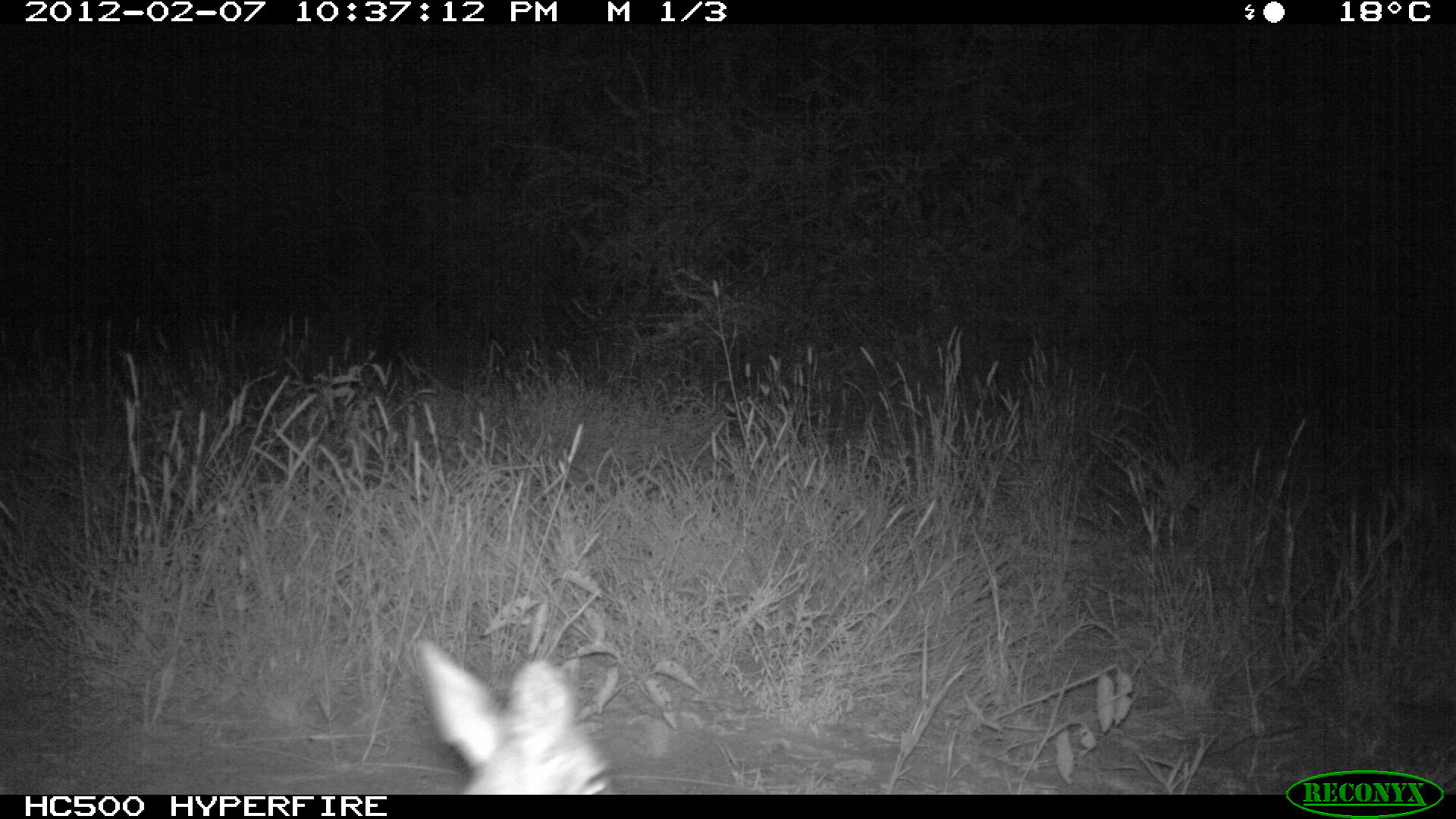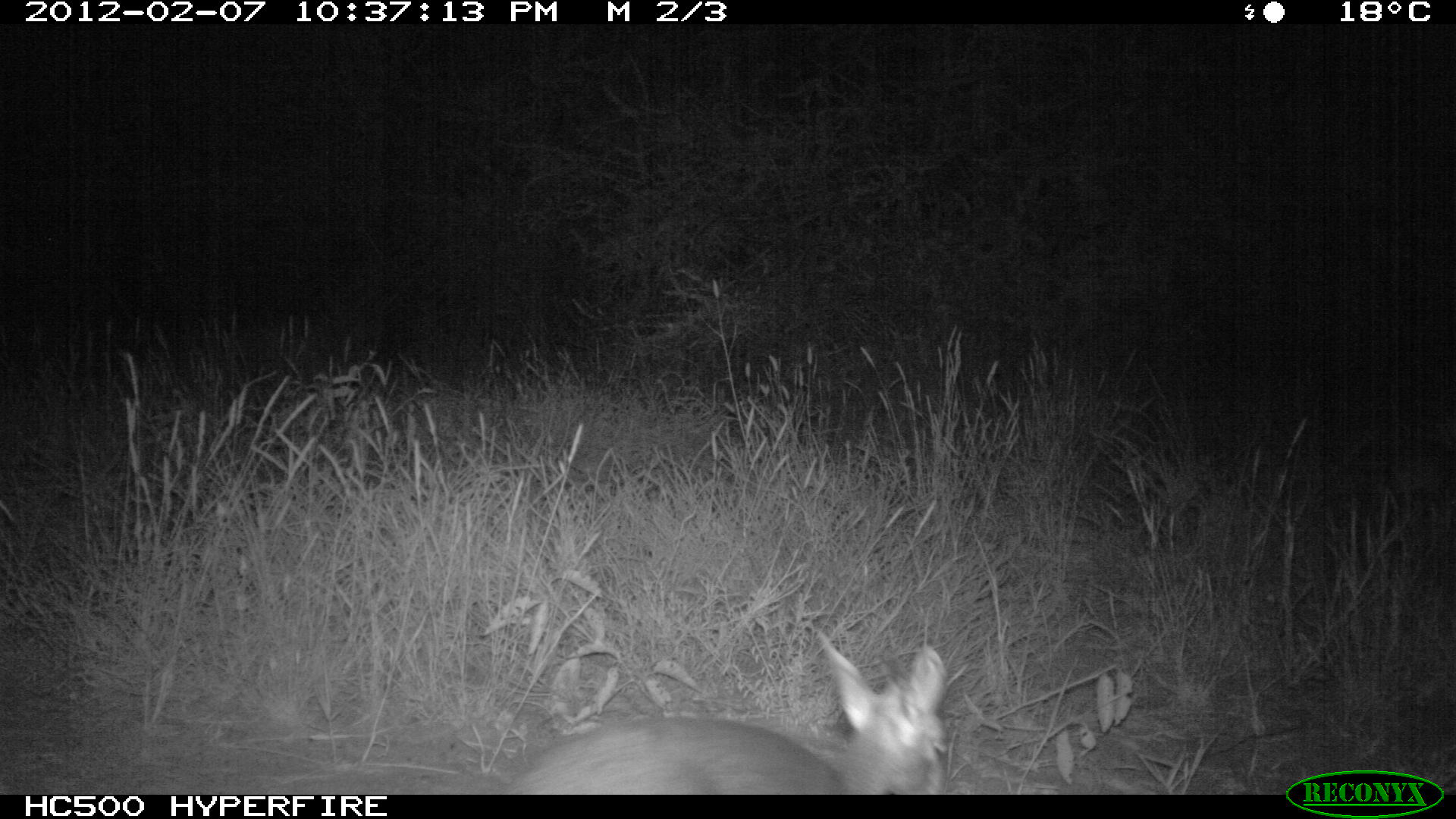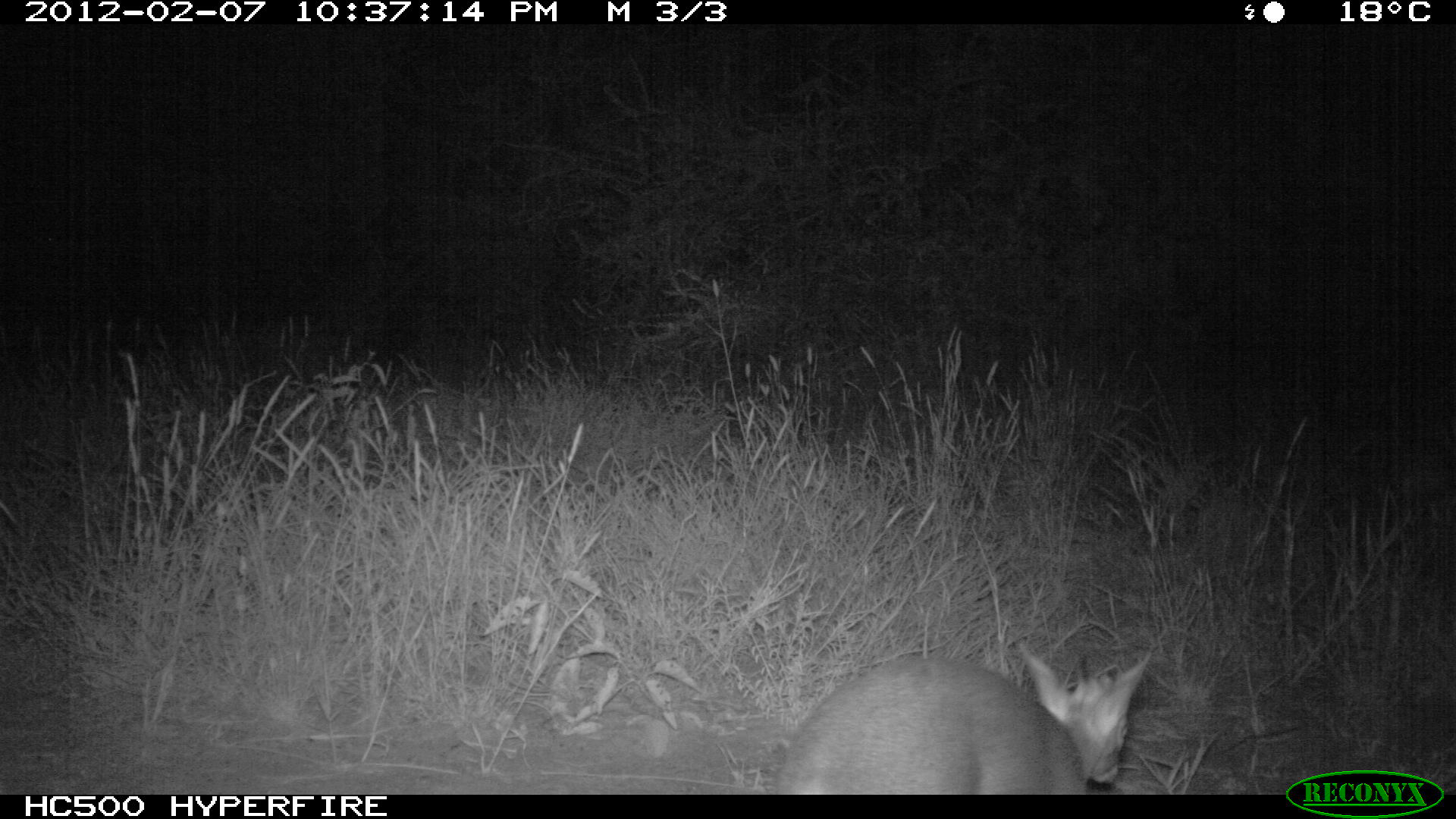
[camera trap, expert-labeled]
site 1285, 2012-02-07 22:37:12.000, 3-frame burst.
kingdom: Animalia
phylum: Chordata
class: Mammalia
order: Artiodactyla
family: Bovidae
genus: Madoqua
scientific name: Madoqua guentheri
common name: günther's dik-dik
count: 1